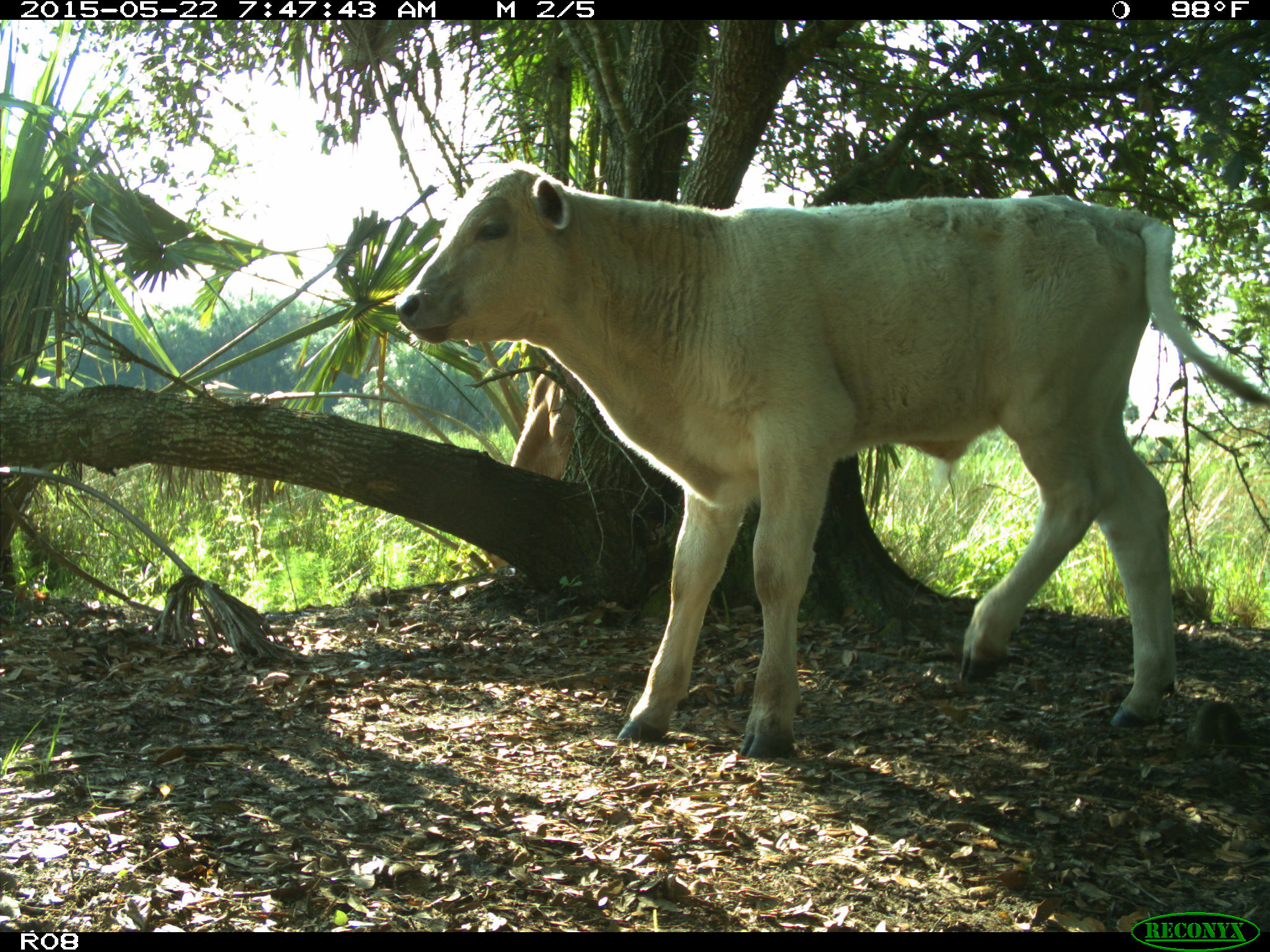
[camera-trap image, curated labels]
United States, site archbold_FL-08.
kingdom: Animalia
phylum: Chordata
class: Mammalia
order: Artiodactyla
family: Bovidae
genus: Bos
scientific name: Bos taurus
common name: domestic cow